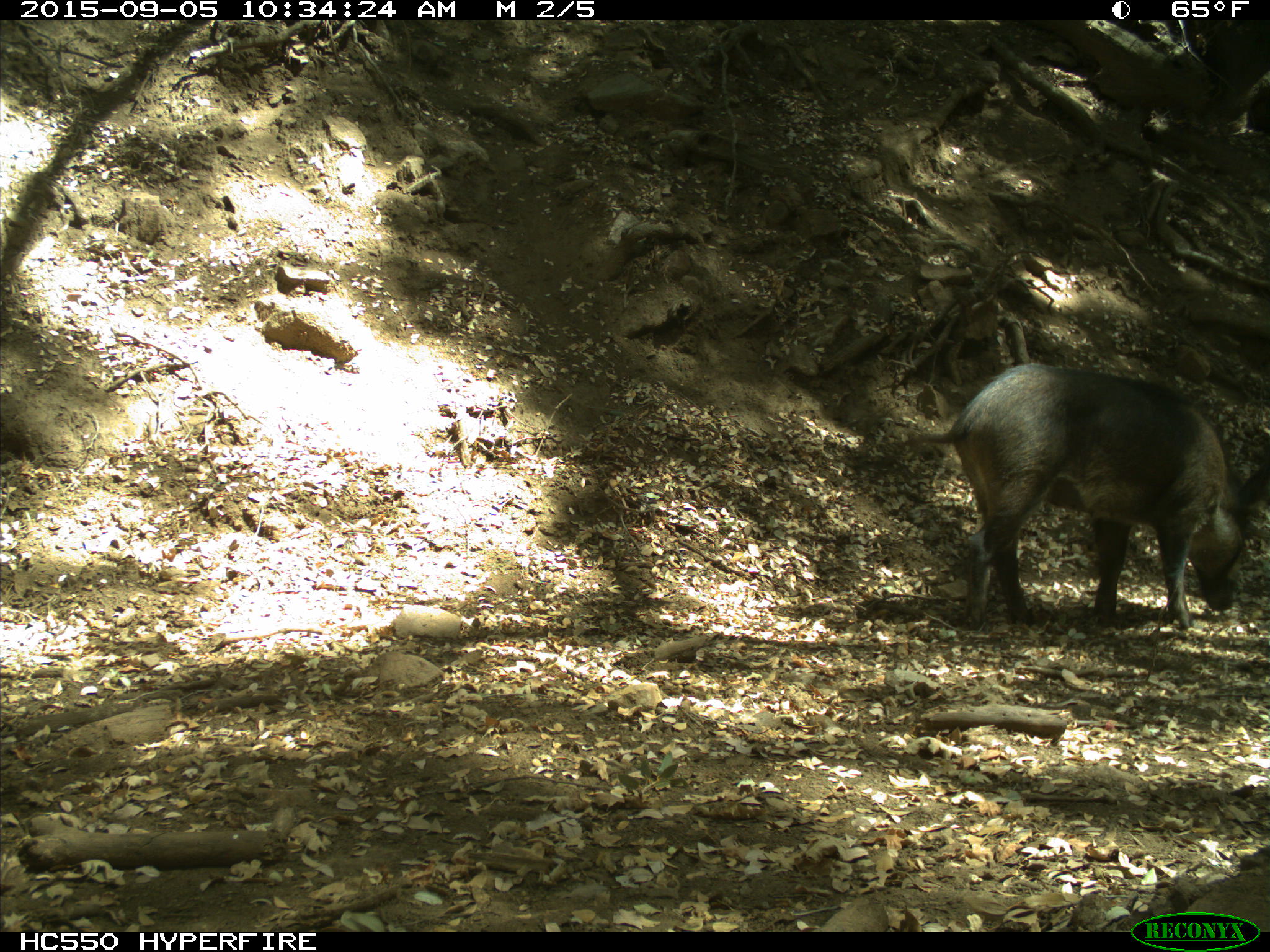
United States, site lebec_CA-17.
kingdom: Animalia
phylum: Chordata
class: Mammalia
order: Artiodactyla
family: Suidae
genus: Sus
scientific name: Sus scrofa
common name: wild boar